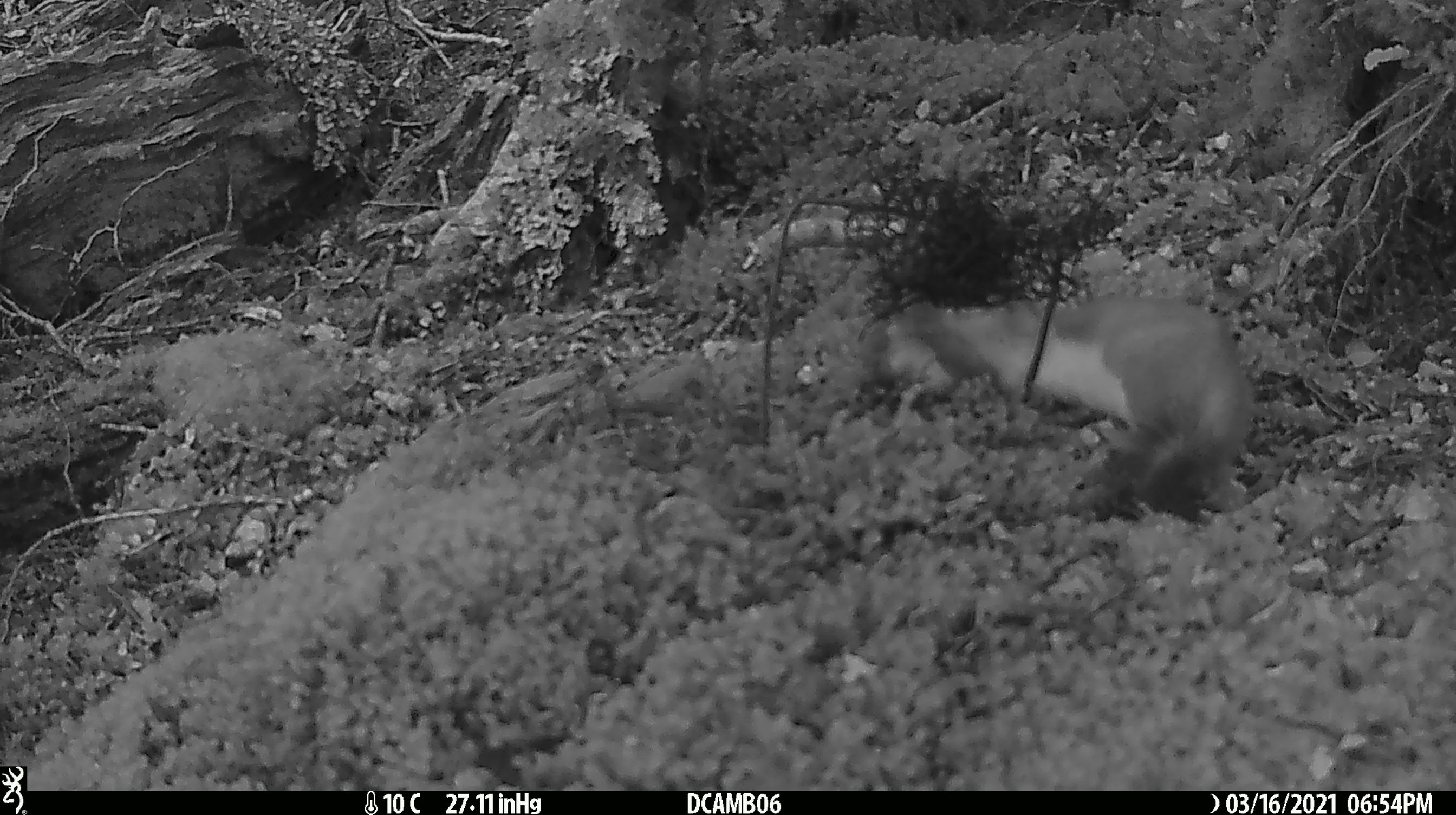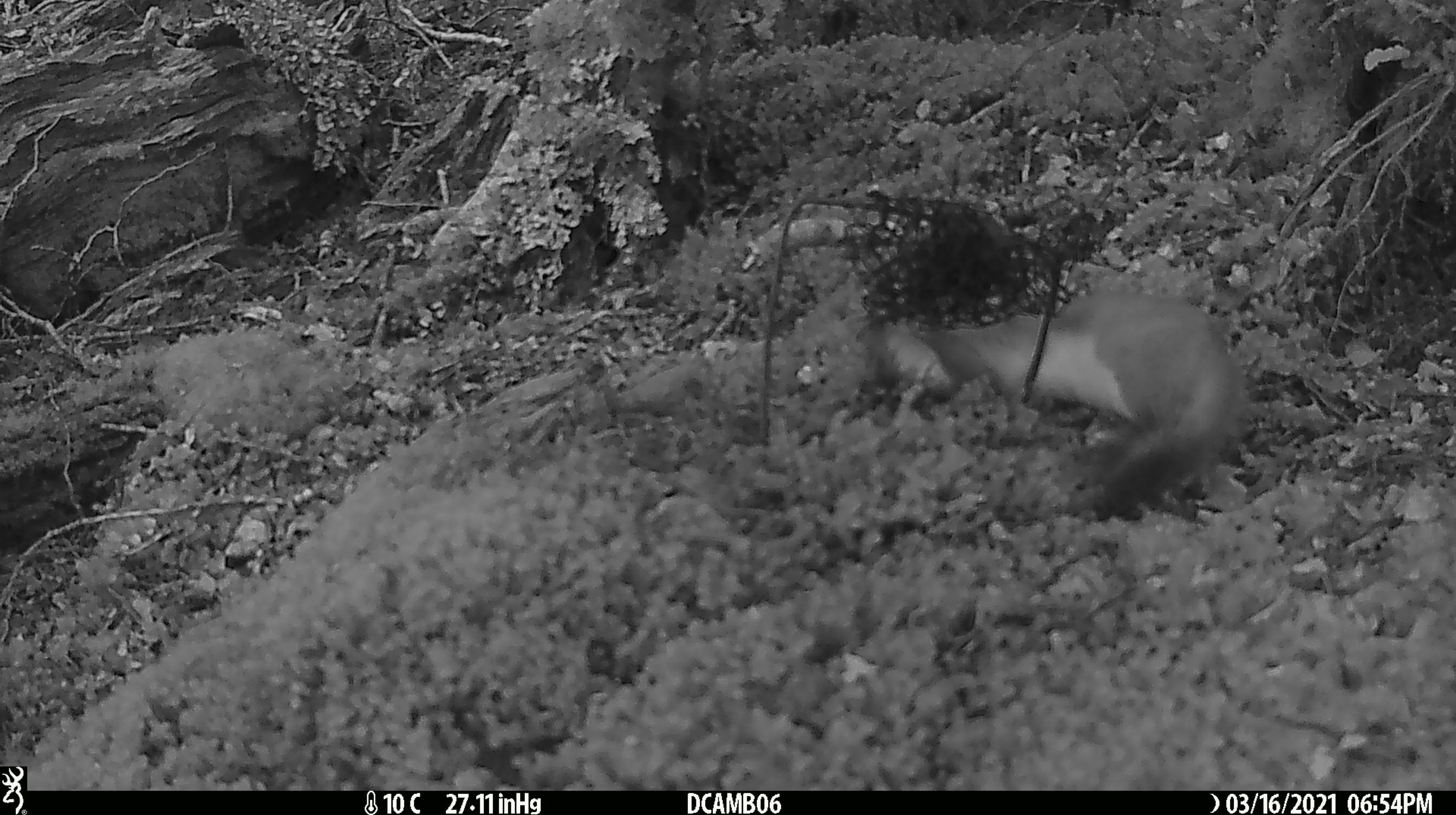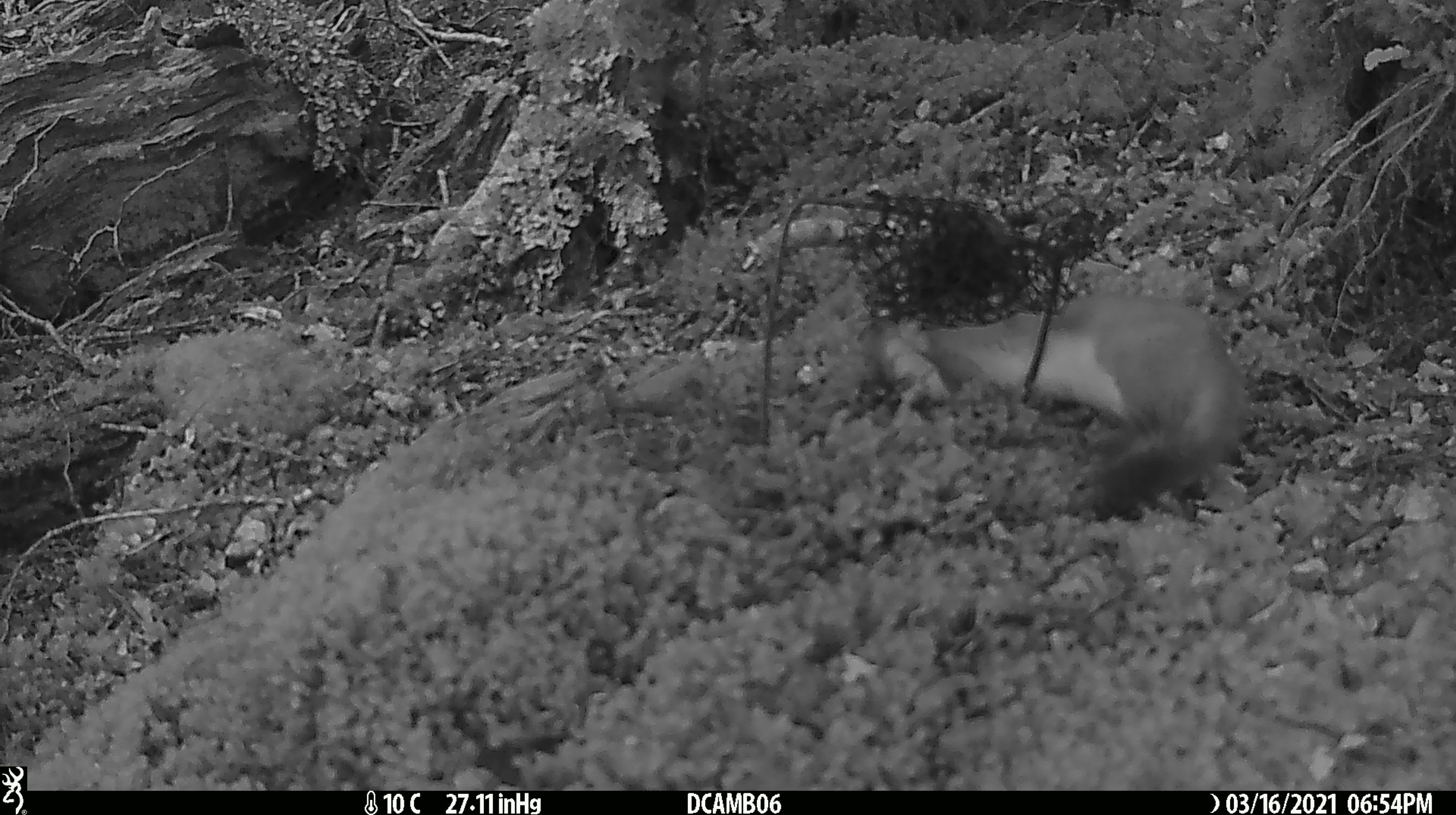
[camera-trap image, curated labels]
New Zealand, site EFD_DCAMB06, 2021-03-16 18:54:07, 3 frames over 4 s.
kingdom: Animalia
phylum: Chordata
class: Mammalia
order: Carnivora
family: Mustelidae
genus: Mustela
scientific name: Mustela erminea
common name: stoat